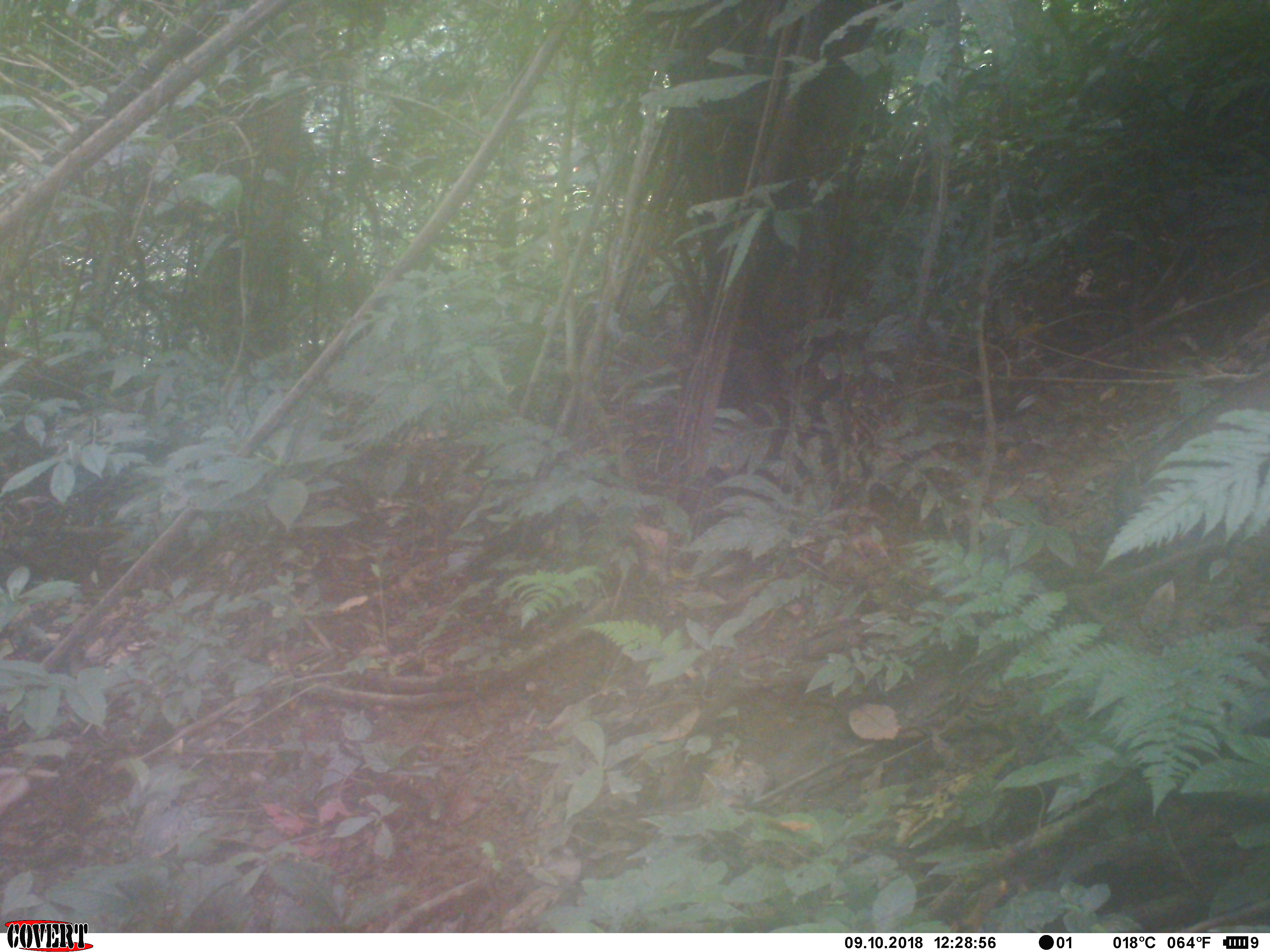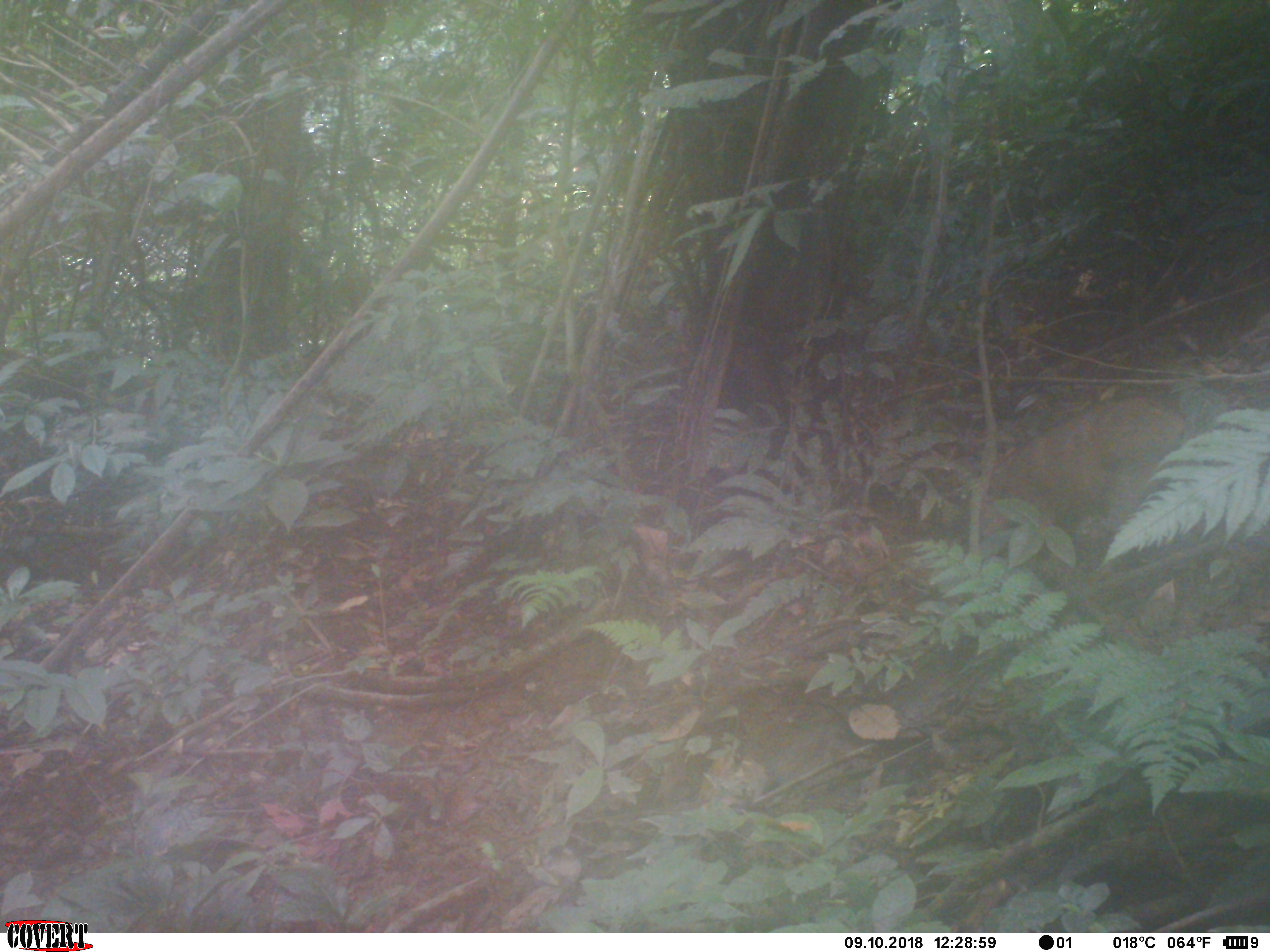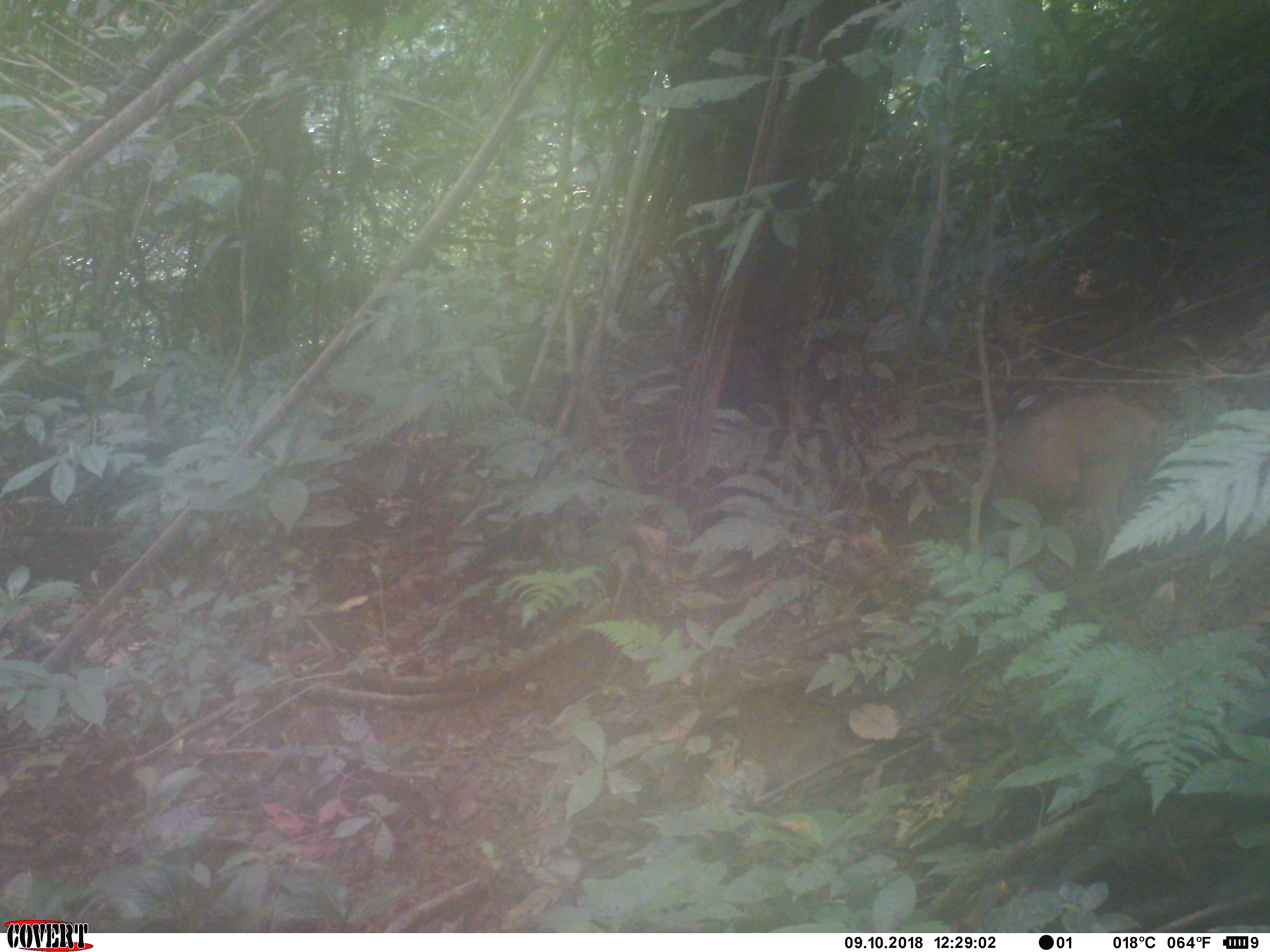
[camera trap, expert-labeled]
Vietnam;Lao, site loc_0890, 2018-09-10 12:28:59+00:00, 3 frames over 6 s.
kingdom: Animalia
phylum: Chordata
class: Mammalia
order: Artiodactyla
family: Suidae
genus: Sus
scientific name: Sus scrofa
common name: eurasian wild pig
Eurasian wild pig (Sus scrofa). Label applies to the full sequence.